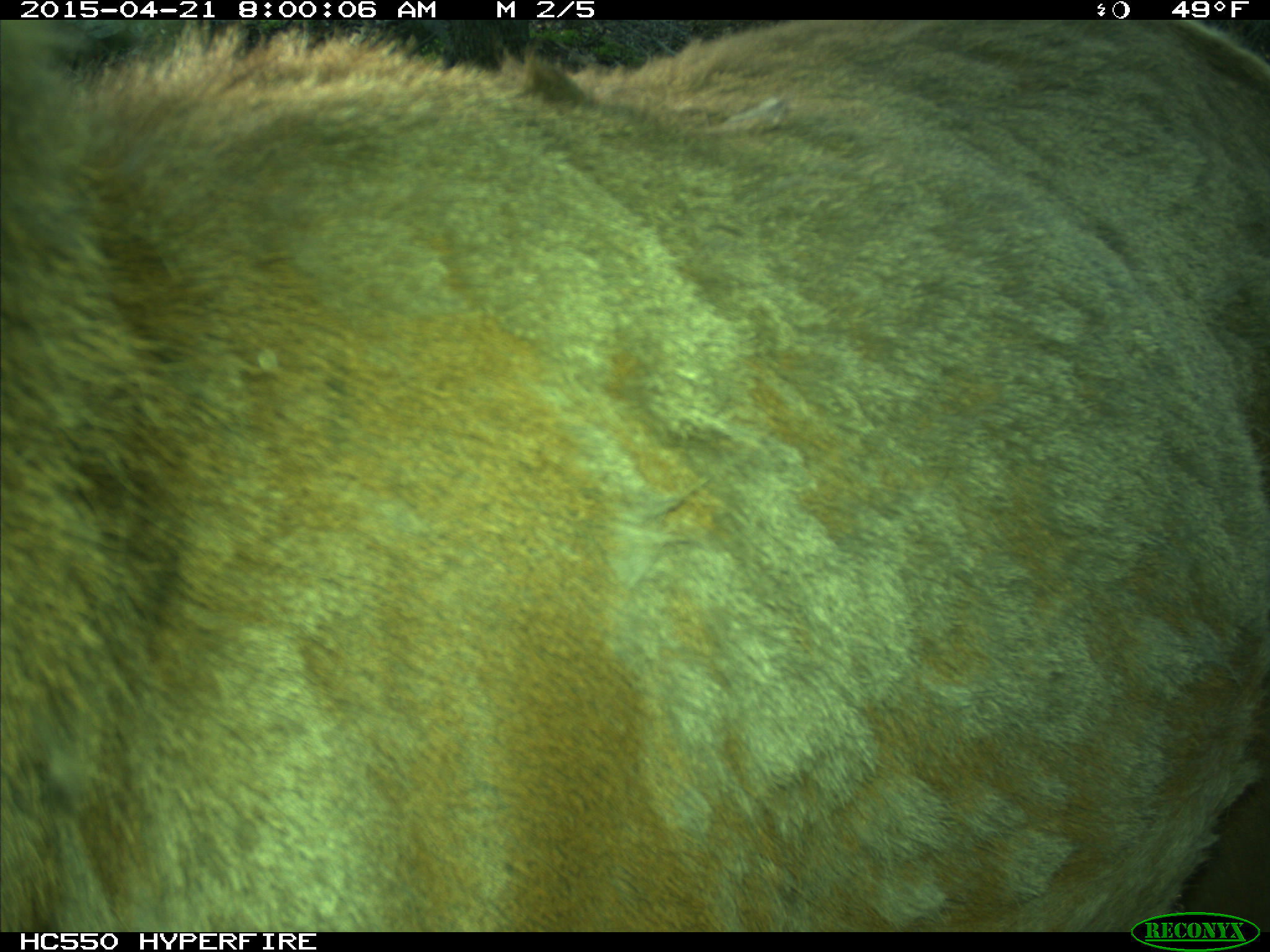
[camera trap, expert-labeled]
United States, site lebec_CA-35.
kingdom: Animalia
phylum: Chordata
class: Mammalia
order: Artiodactyla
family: Cervidae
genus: Cervus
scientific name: Cervus canadensis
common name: elk